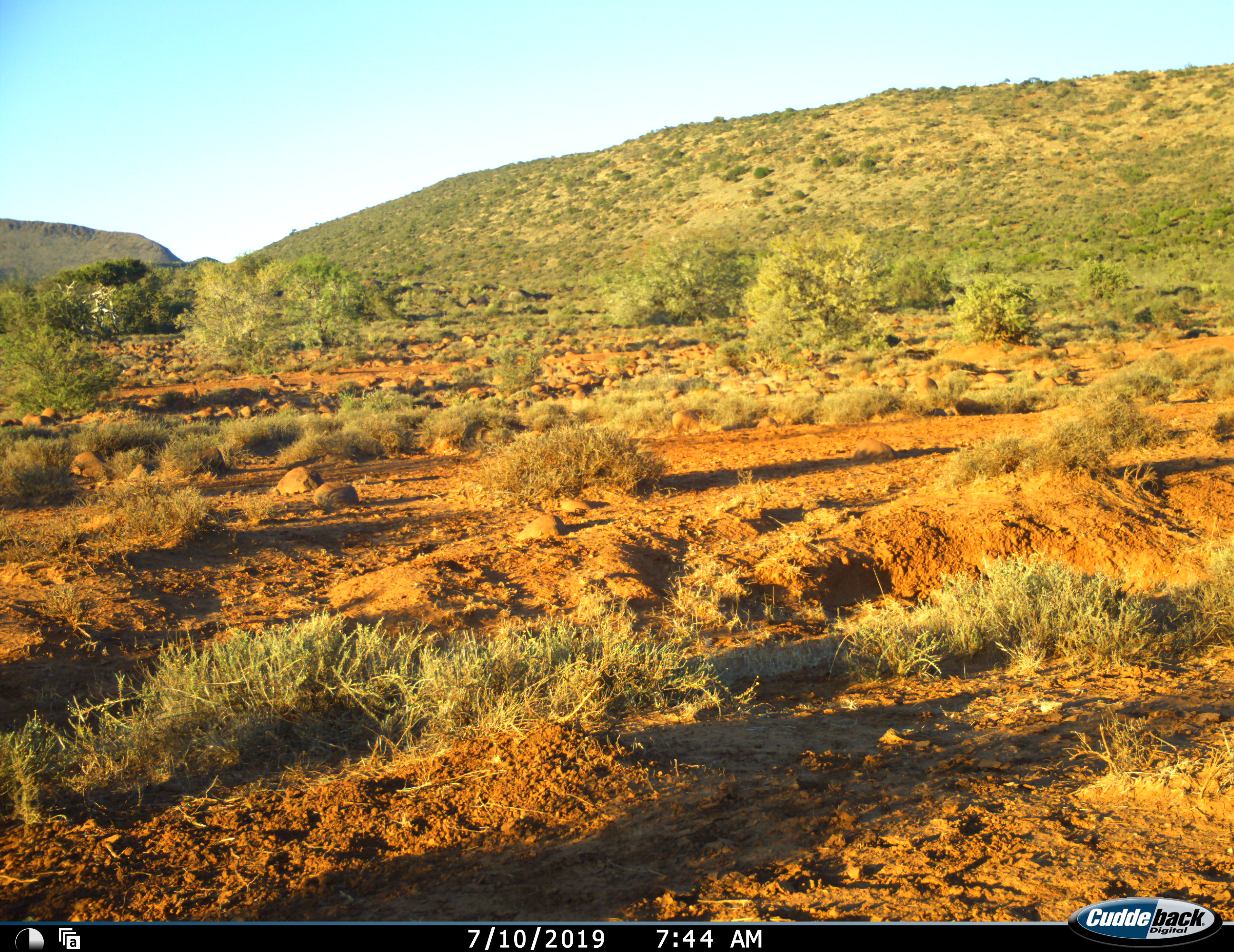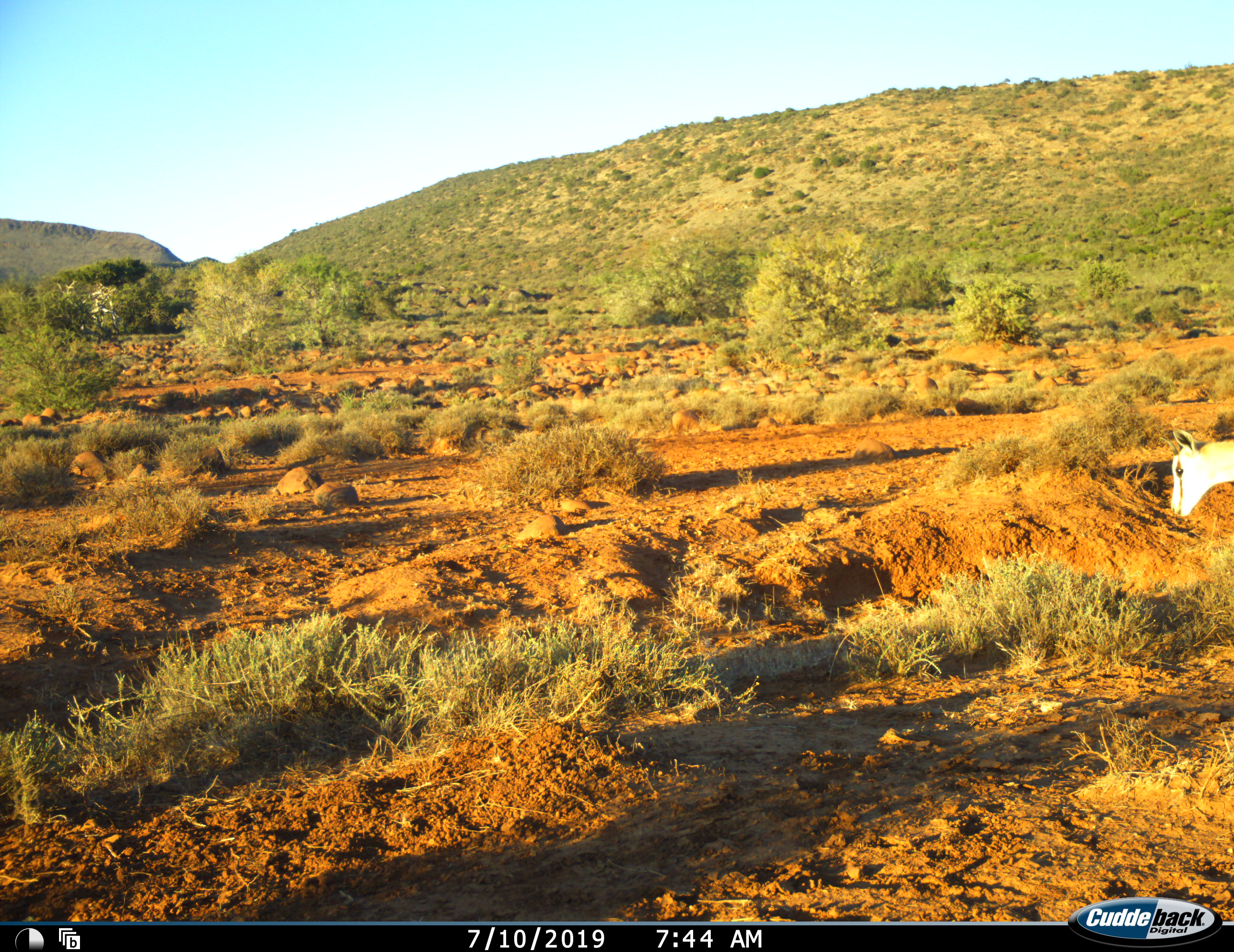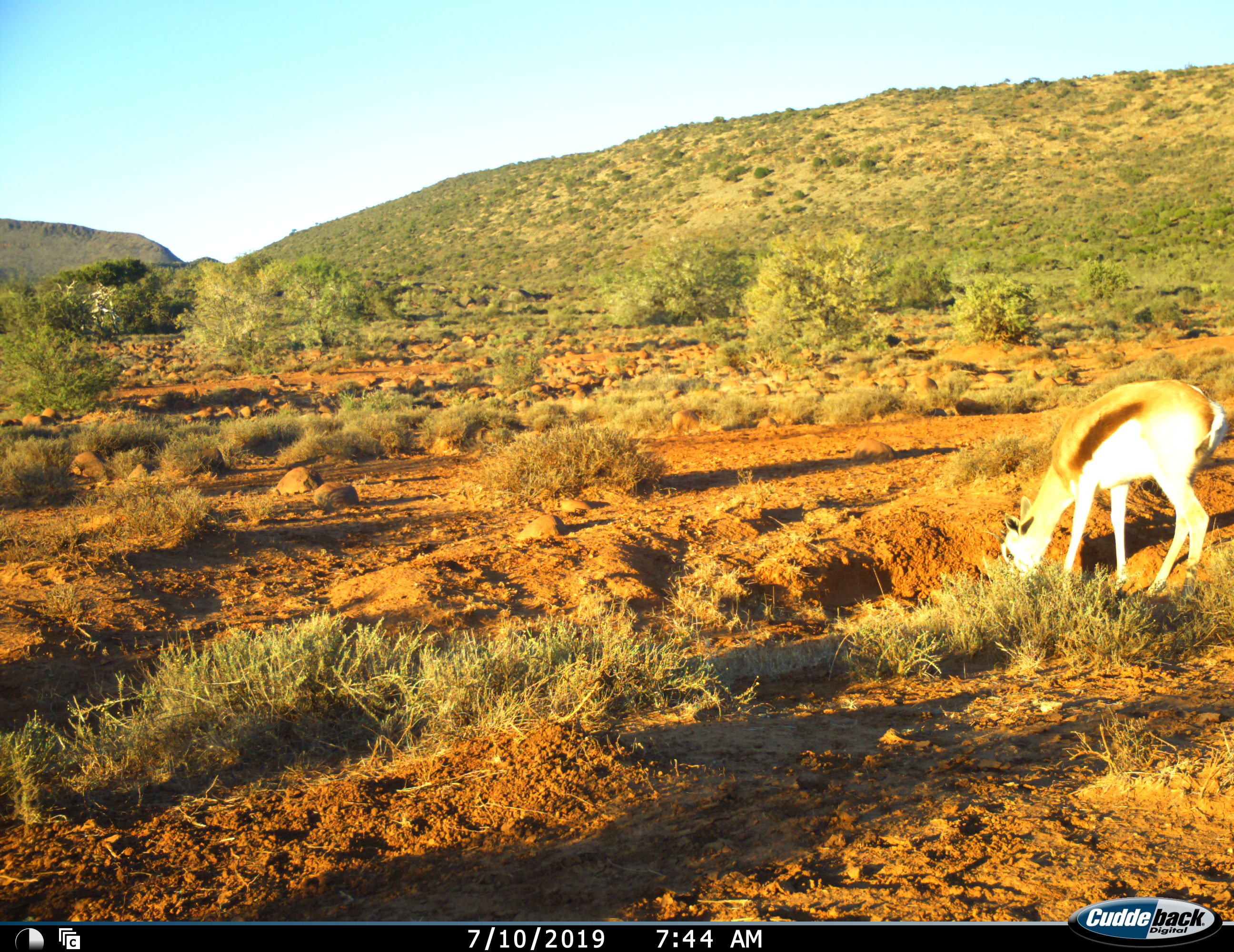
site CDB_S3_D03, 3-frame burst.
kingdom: Animalia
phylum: Chordata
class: Mammalia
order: Artiodactyla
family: Bovidae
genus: Antidorcas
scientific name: Antidorcas marsupialis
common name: springbok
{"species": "springbok (Antidorcas marsupialis)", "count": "1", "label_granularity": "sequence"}